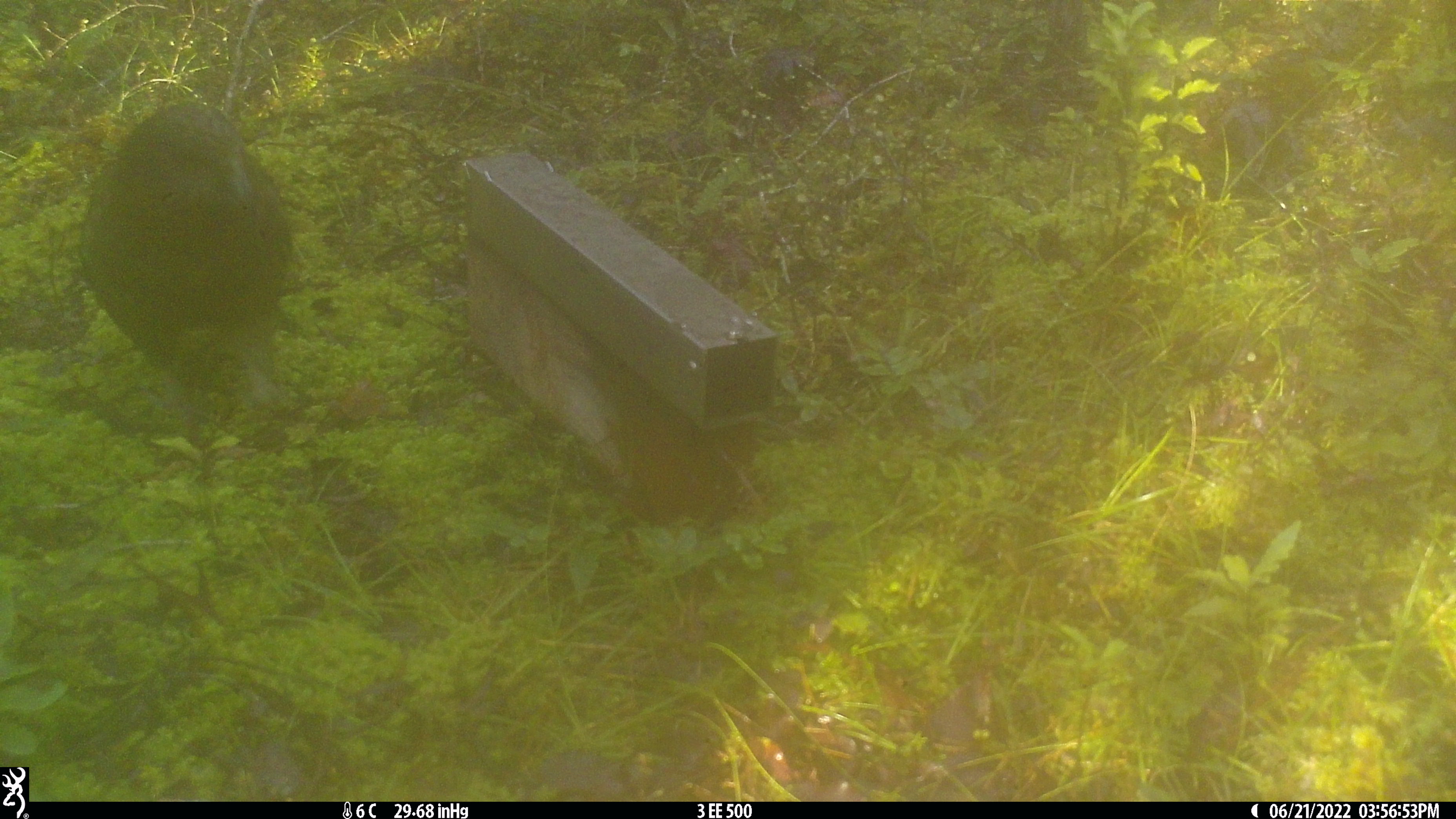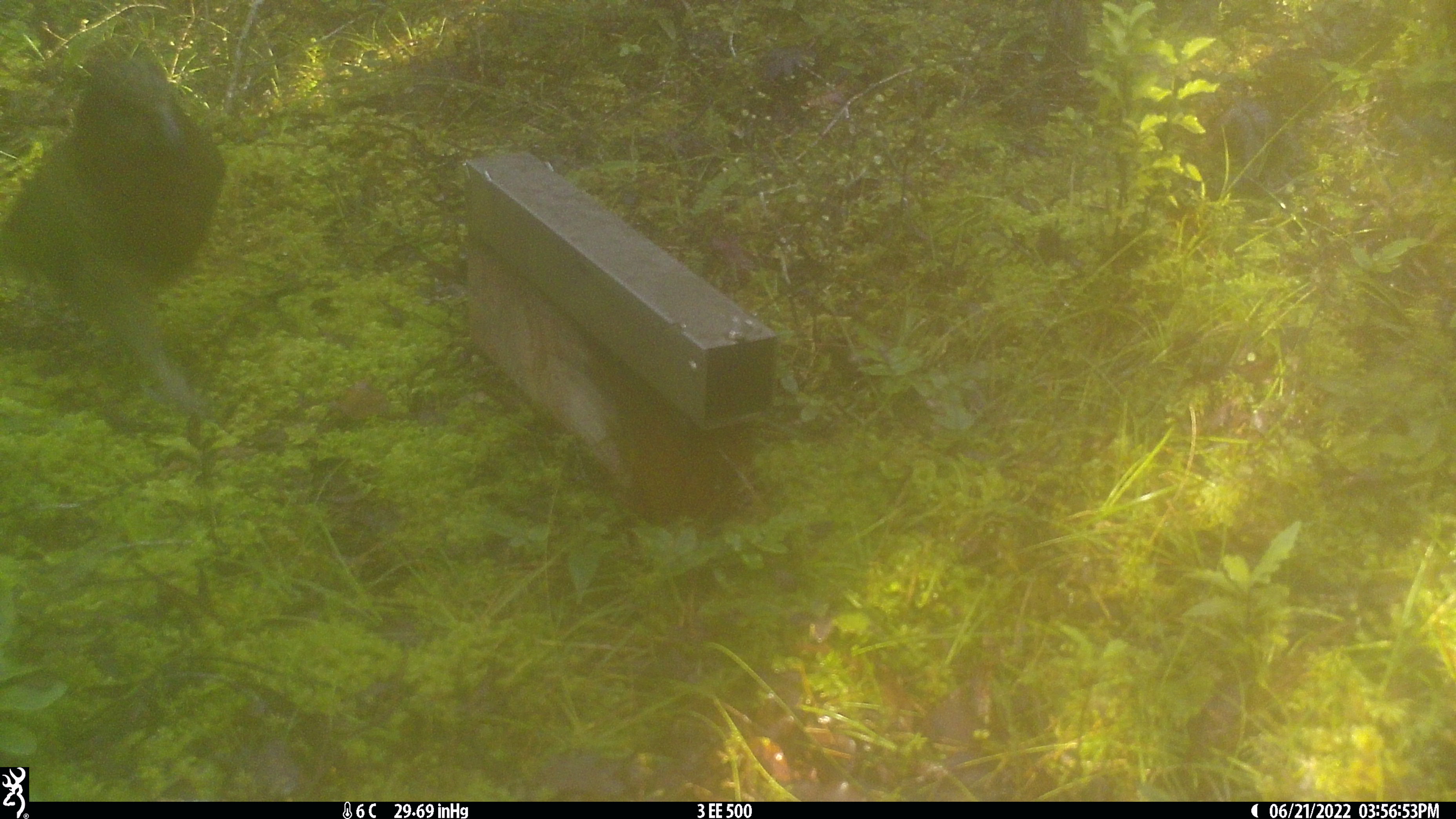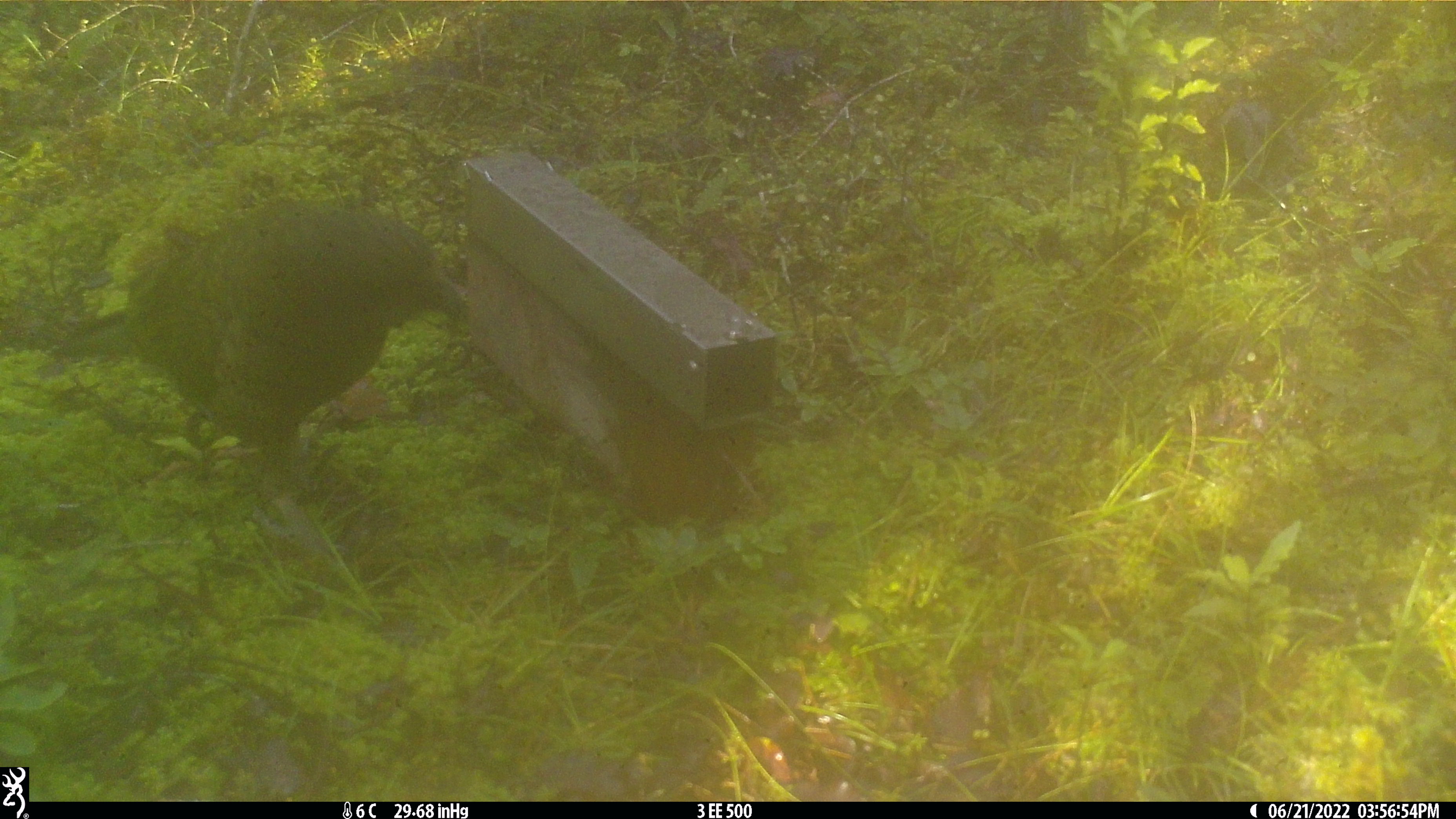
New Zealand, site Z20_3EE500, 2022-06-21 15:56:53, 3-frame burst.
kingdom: Animalia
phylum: Chordata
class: Aves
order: Psittaciformes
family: Strigopidae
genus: Nestor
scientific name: Nestor notabilis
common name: kea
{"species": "kea (Nestor notabilis)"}